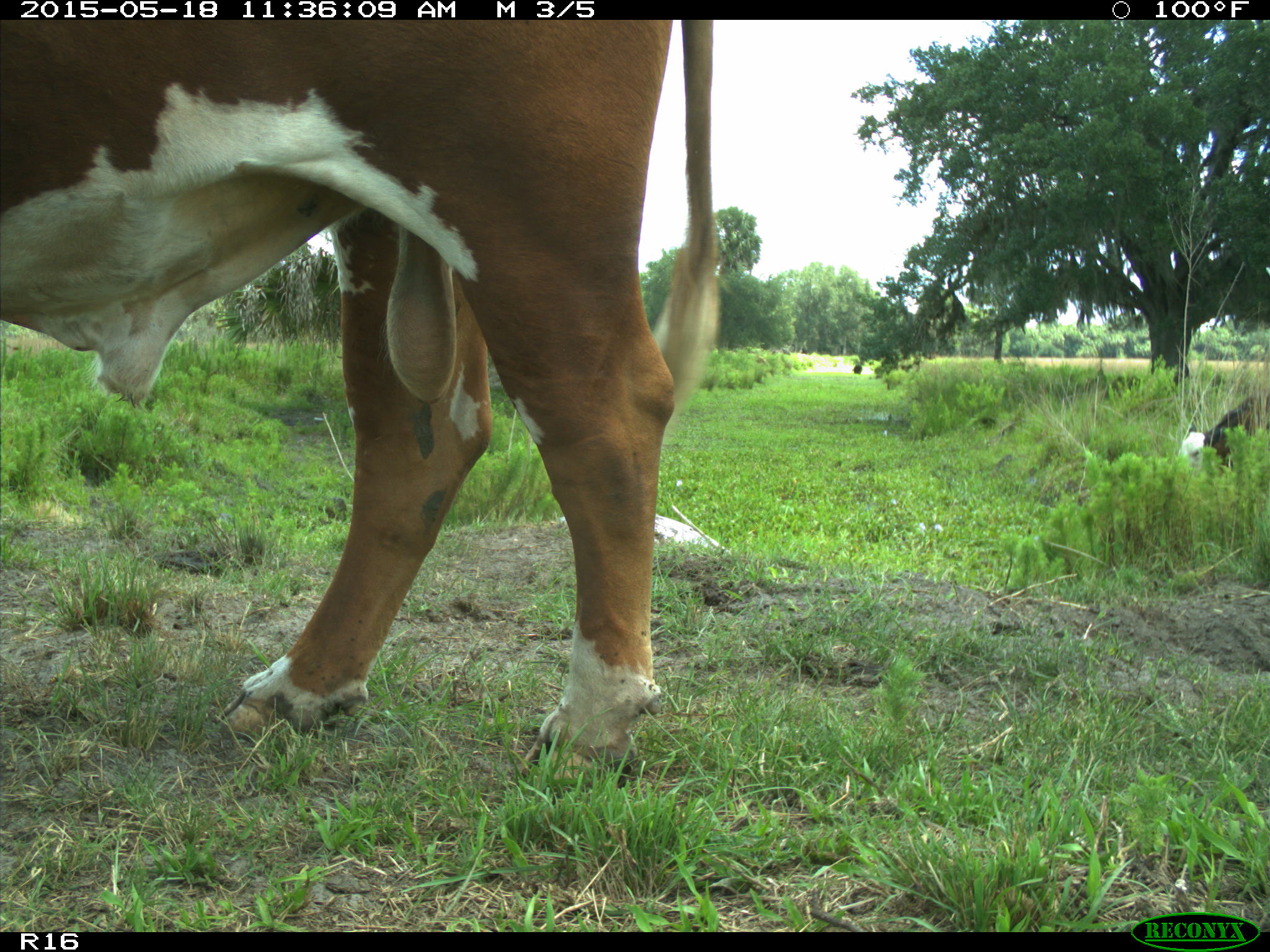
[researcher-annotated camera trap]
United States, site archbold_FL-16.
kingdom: Animalia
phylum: Chordata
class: Mammalia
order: Artiodactyla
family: Bovidae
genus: Bos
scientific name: Bos taurus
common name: domestic cow